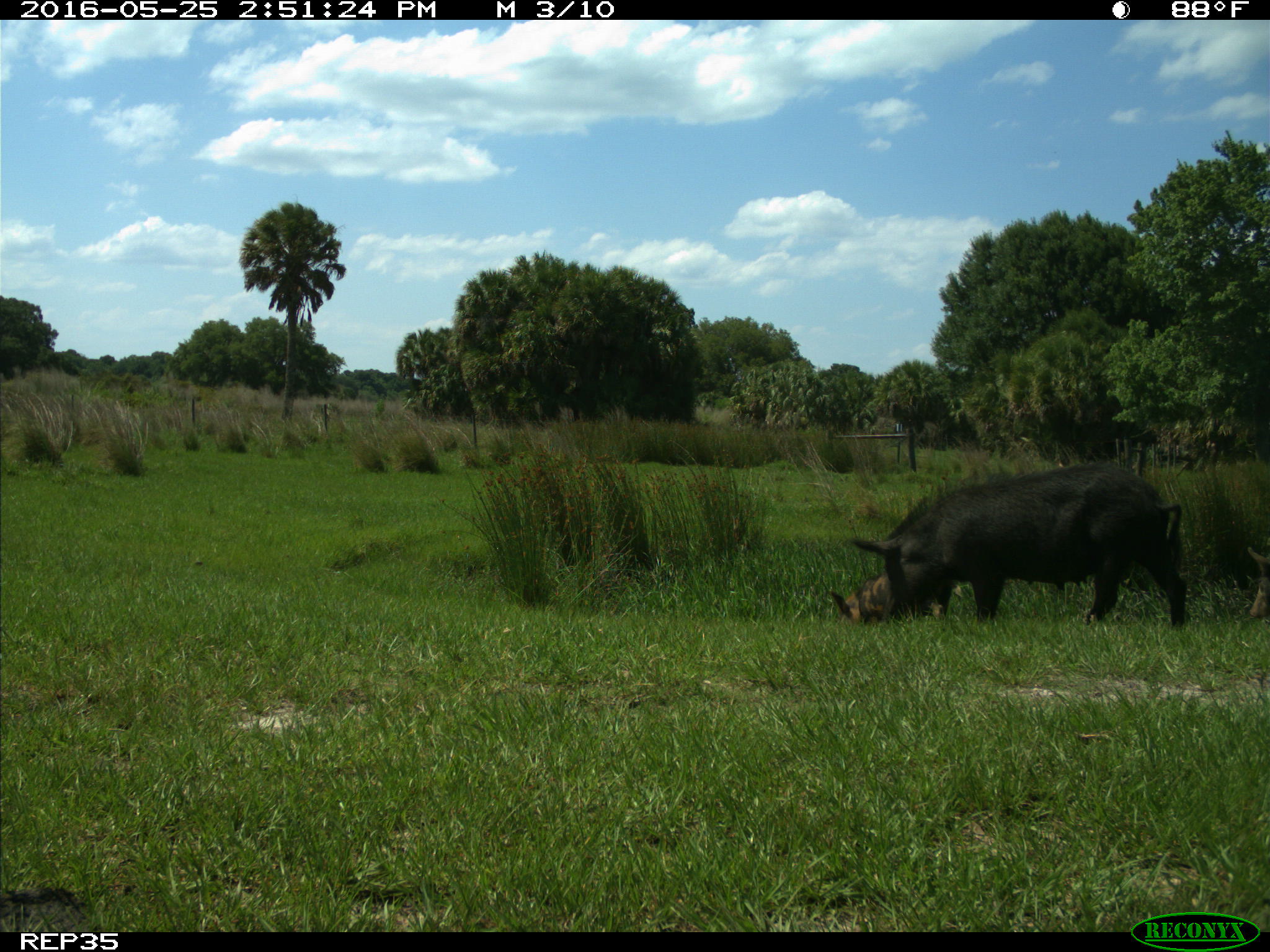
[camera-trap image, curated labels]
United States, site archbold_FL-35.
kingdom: Animalia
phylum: Chordata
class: Mammalia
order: Artiodactyla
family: Suidae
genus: Sus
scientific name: Sus scrofa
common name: wild boar